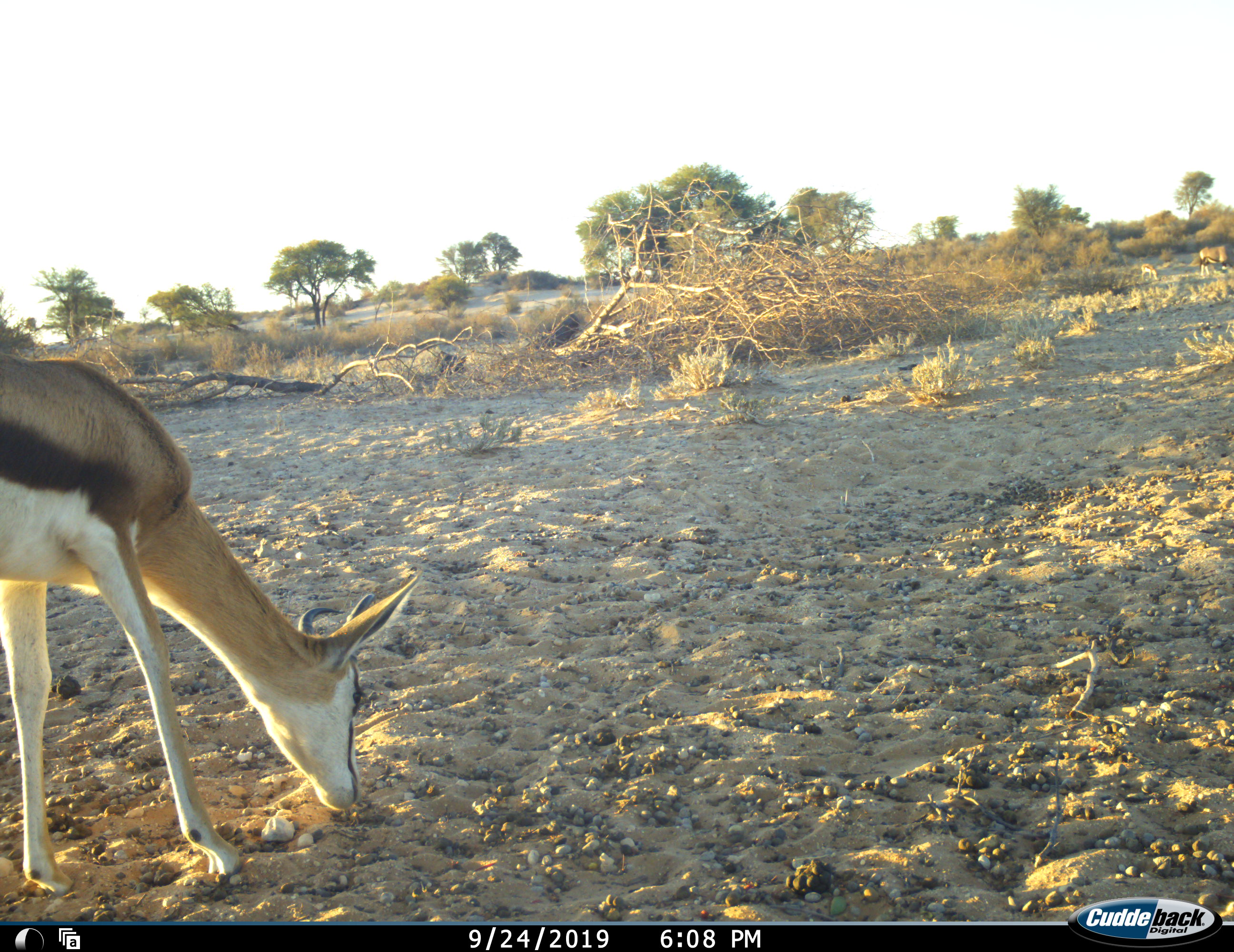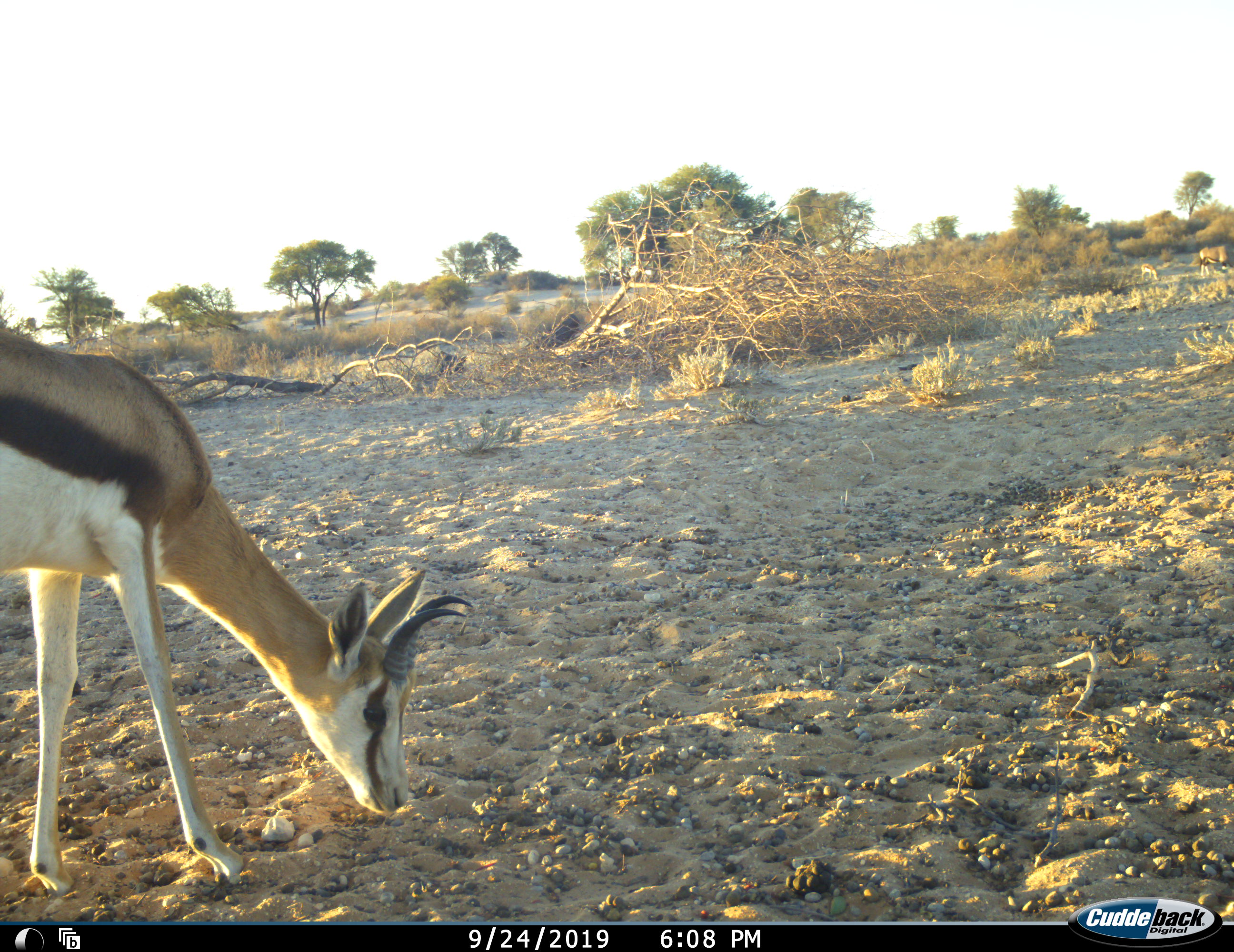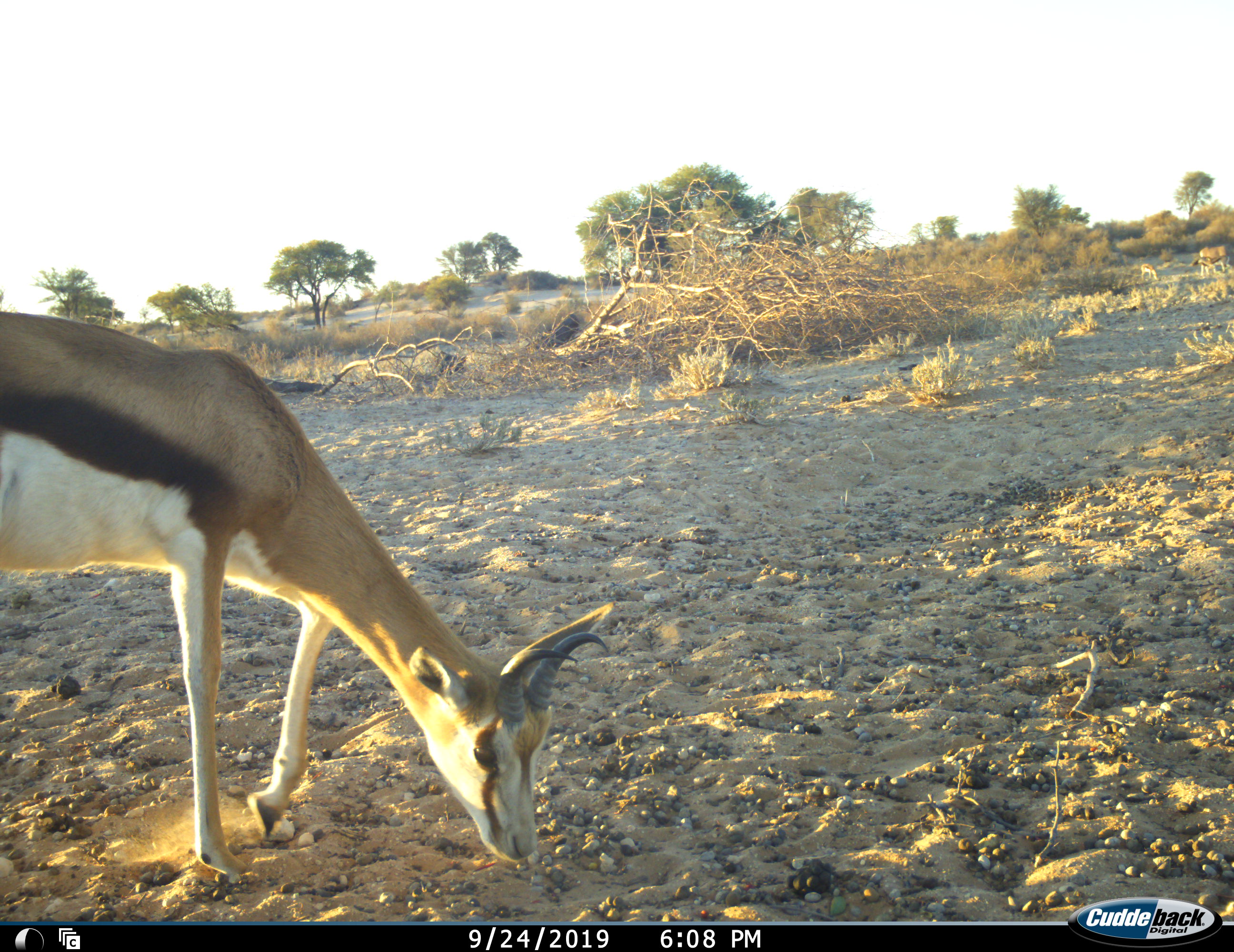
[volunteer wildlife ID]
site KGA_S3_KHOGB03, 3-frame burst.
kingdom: Animalia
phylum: Chordata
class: Mammalia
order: Artiodactyla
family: Bovidae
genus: Antidorcas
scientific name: Antidorcas marsupialis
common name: springbok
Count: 1.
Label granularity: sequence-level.